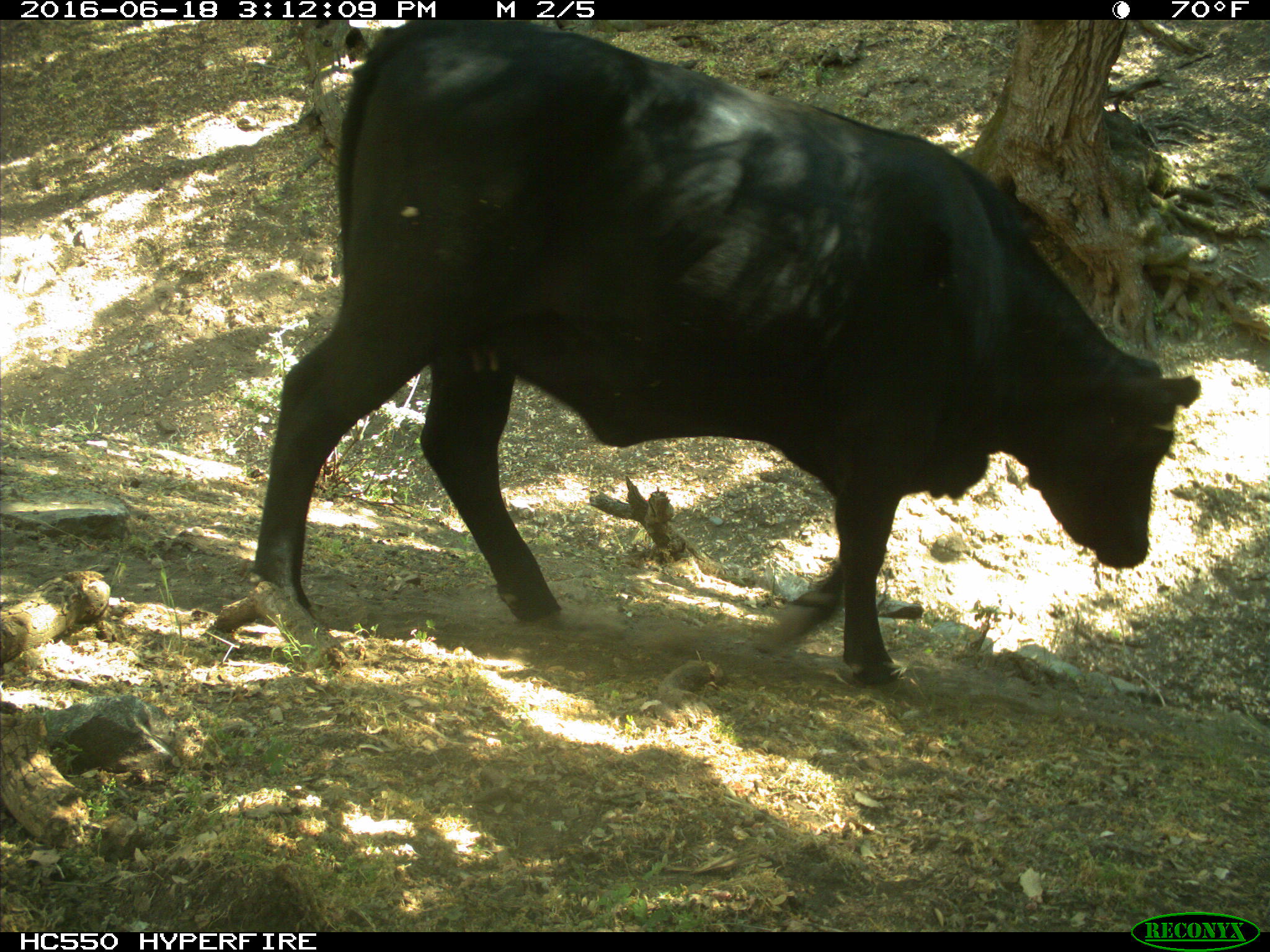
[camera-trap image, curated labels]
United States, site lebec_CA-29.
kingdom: Animalia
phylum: Chordata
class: Mammalia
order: Artiodactyla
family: Bovidae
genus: Bos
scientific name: Bos taurus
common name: domestic cow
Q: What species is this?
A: Bos taurus (domestic cow).